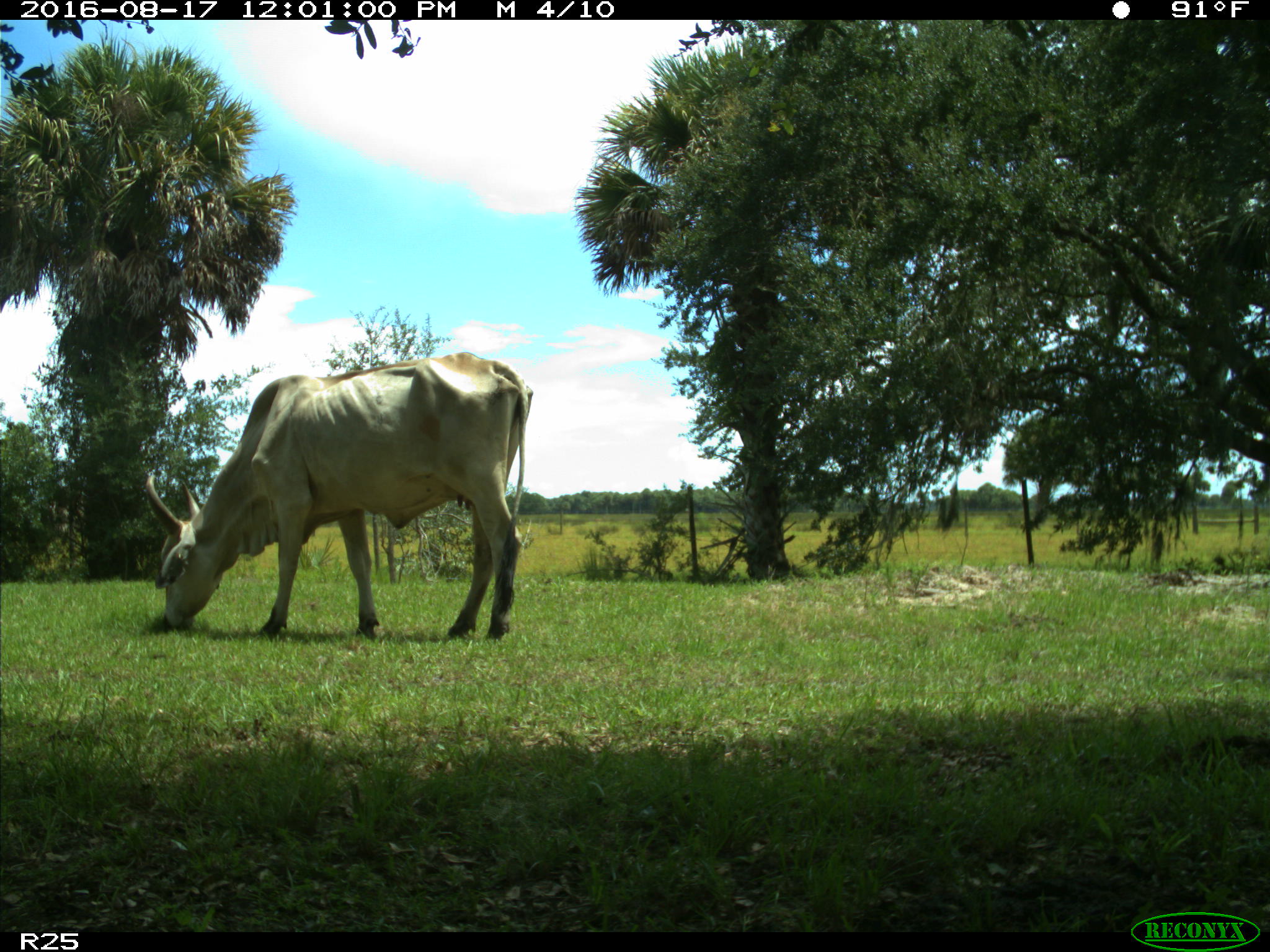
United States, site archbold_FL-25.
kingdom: Animalia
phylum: Chordata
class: Mammalia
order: Artiodactyla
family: Bovidae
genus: Bos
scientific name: Bos taurus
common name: domestic cow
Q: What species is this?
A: Bos taurus (domestic cow).